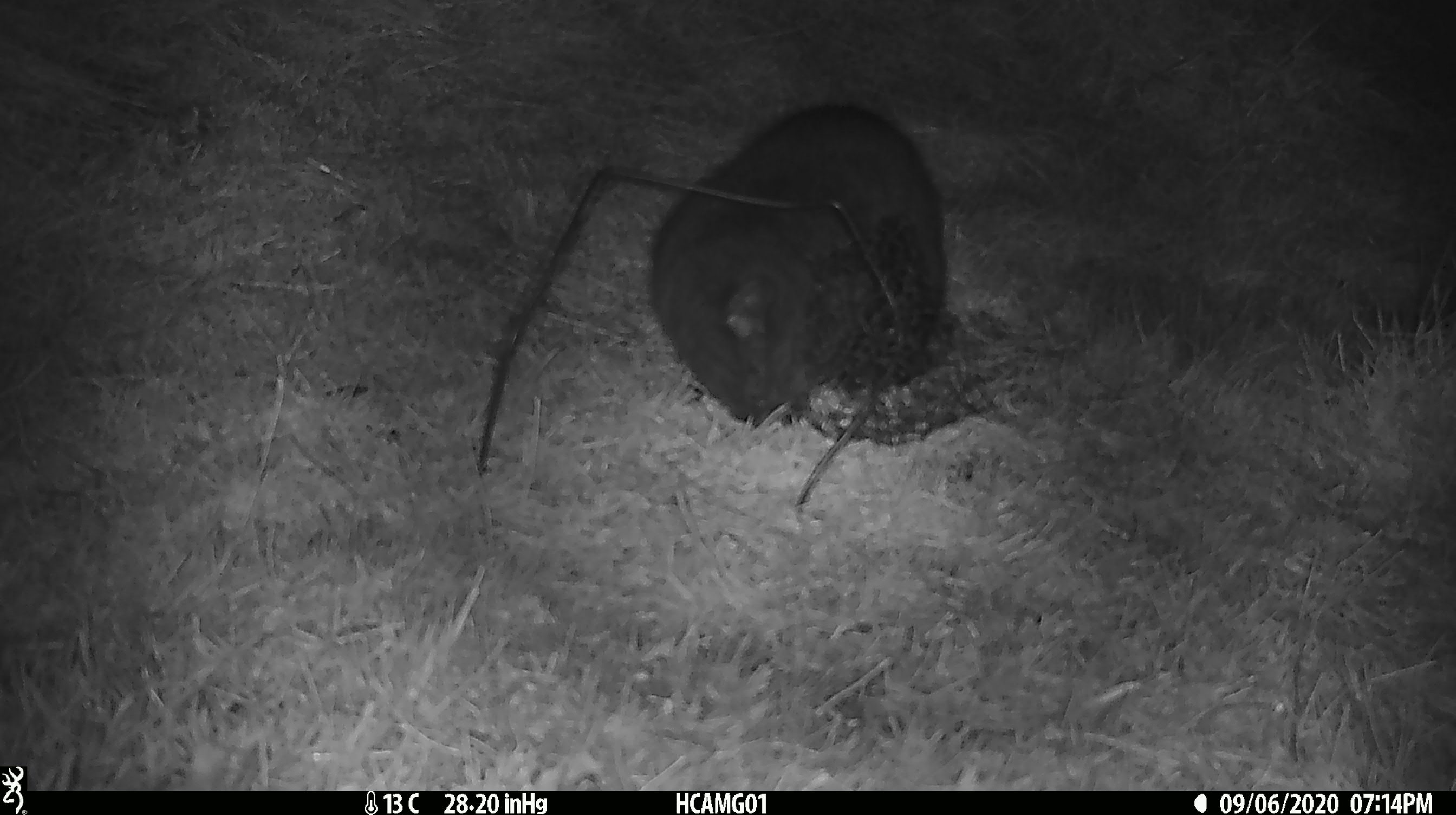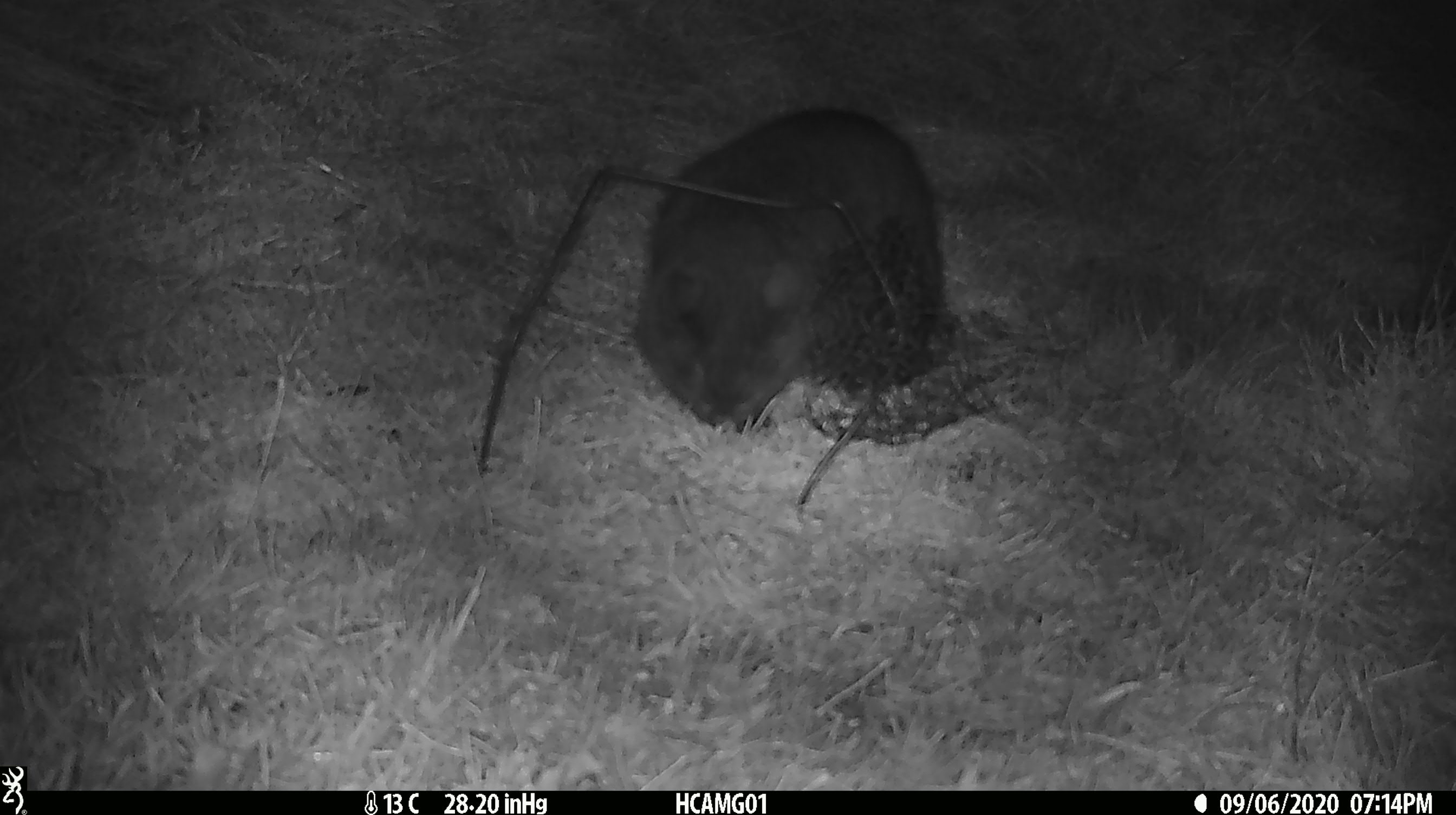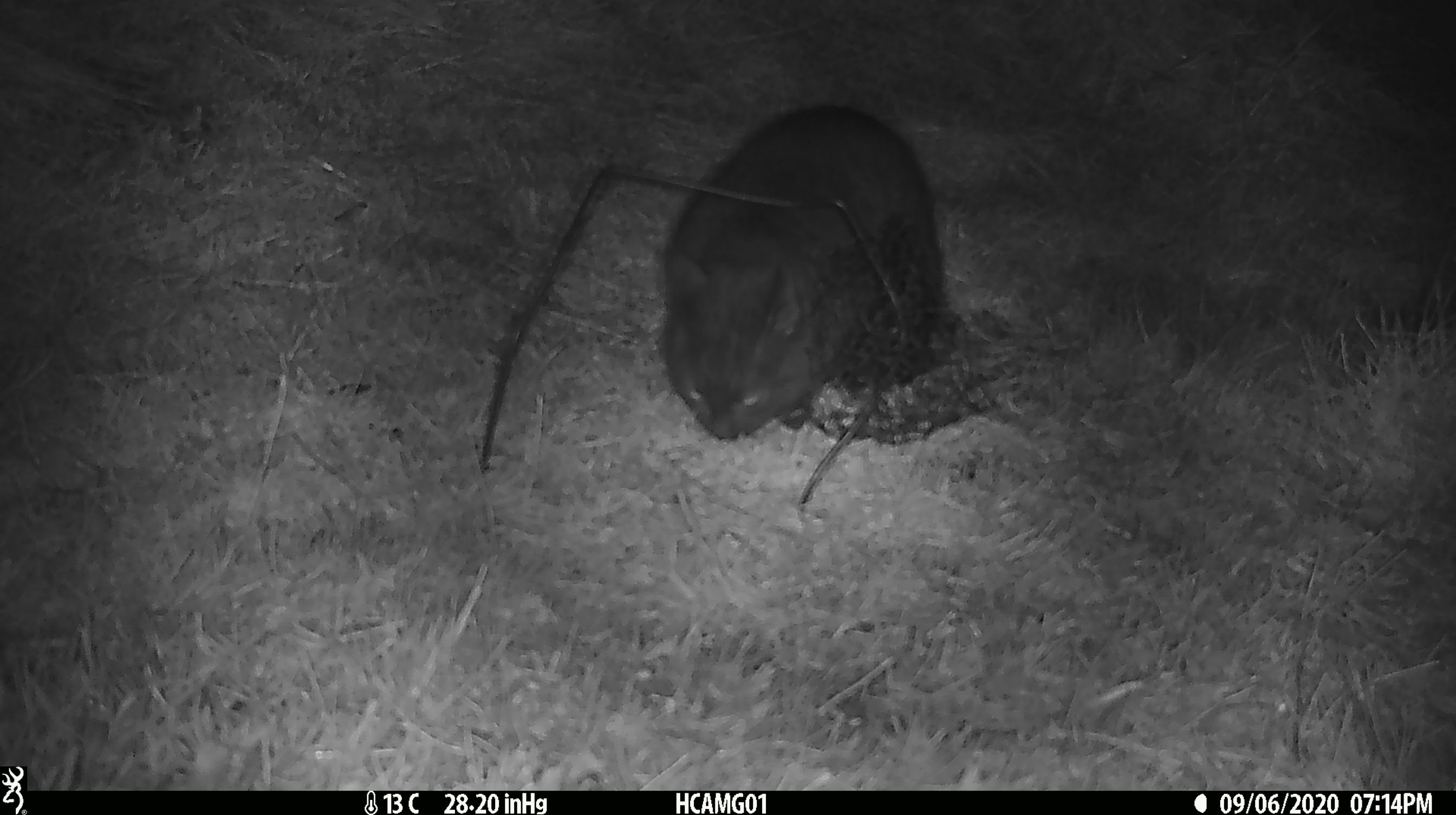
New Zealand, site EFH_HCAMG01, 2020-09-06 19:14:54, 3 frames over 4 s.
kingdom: Animalia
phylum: Chordata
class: Mammalia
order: Carnivora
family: Felidae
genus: Felis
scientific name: Felis catus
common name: domestic cat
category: cat